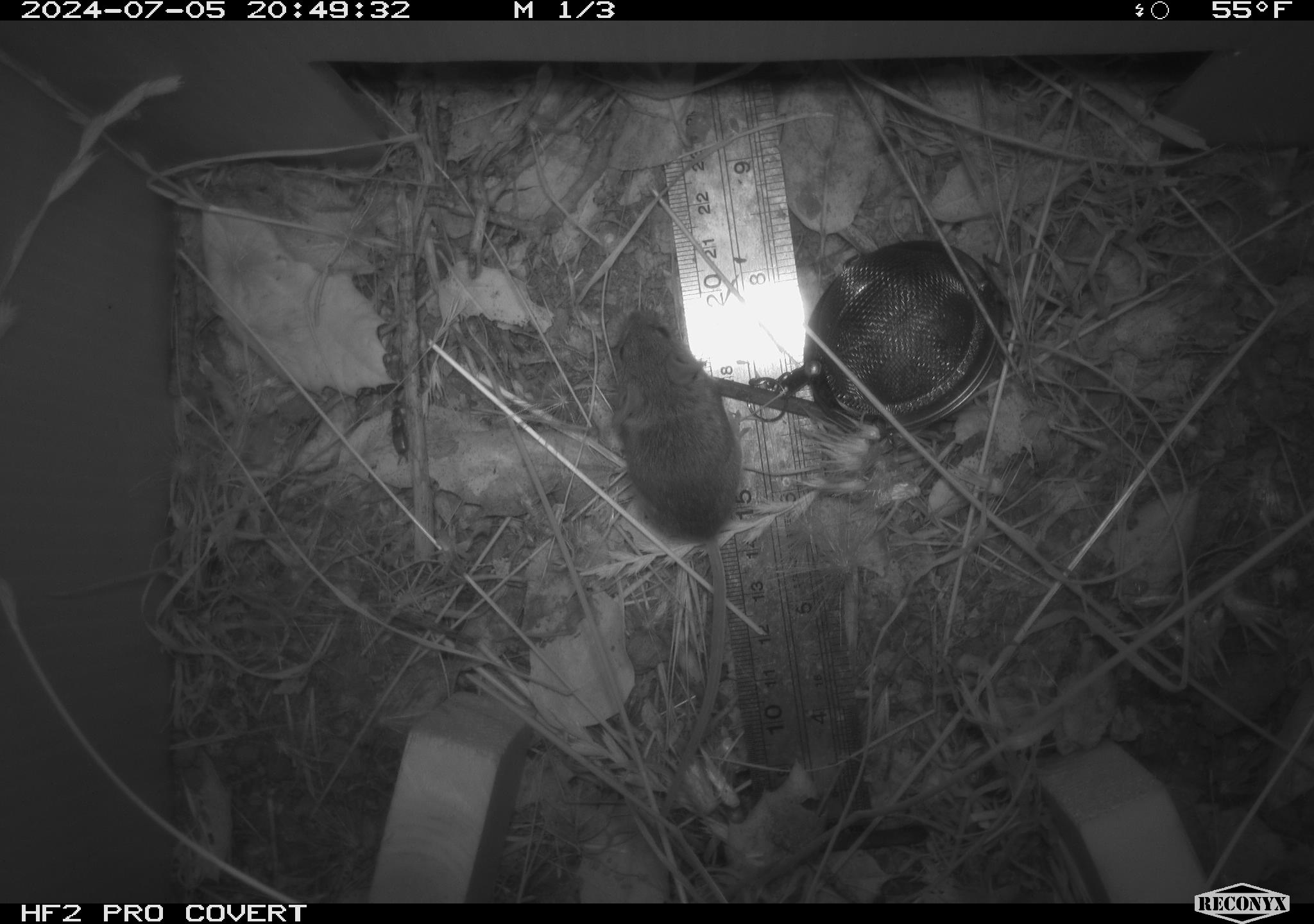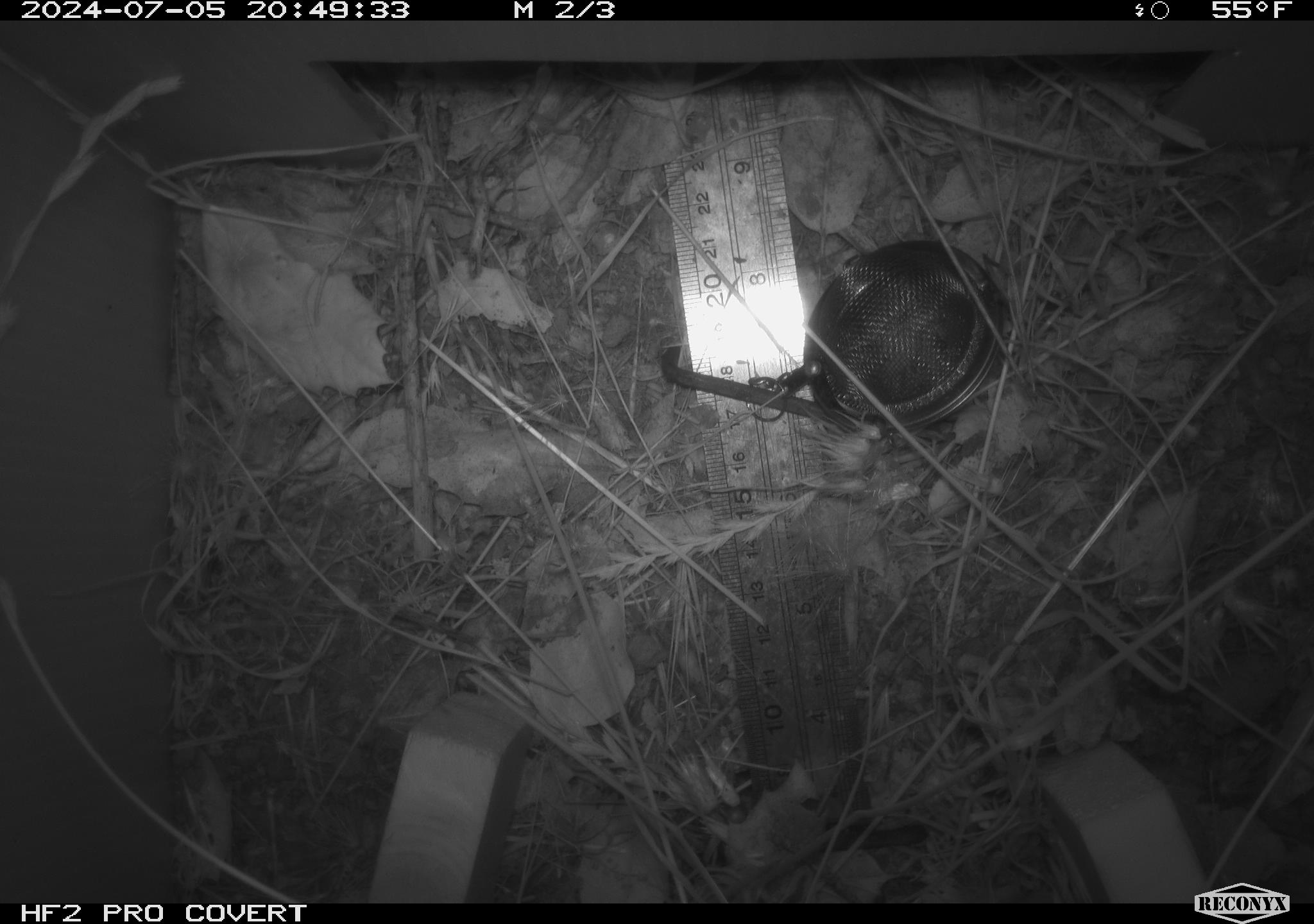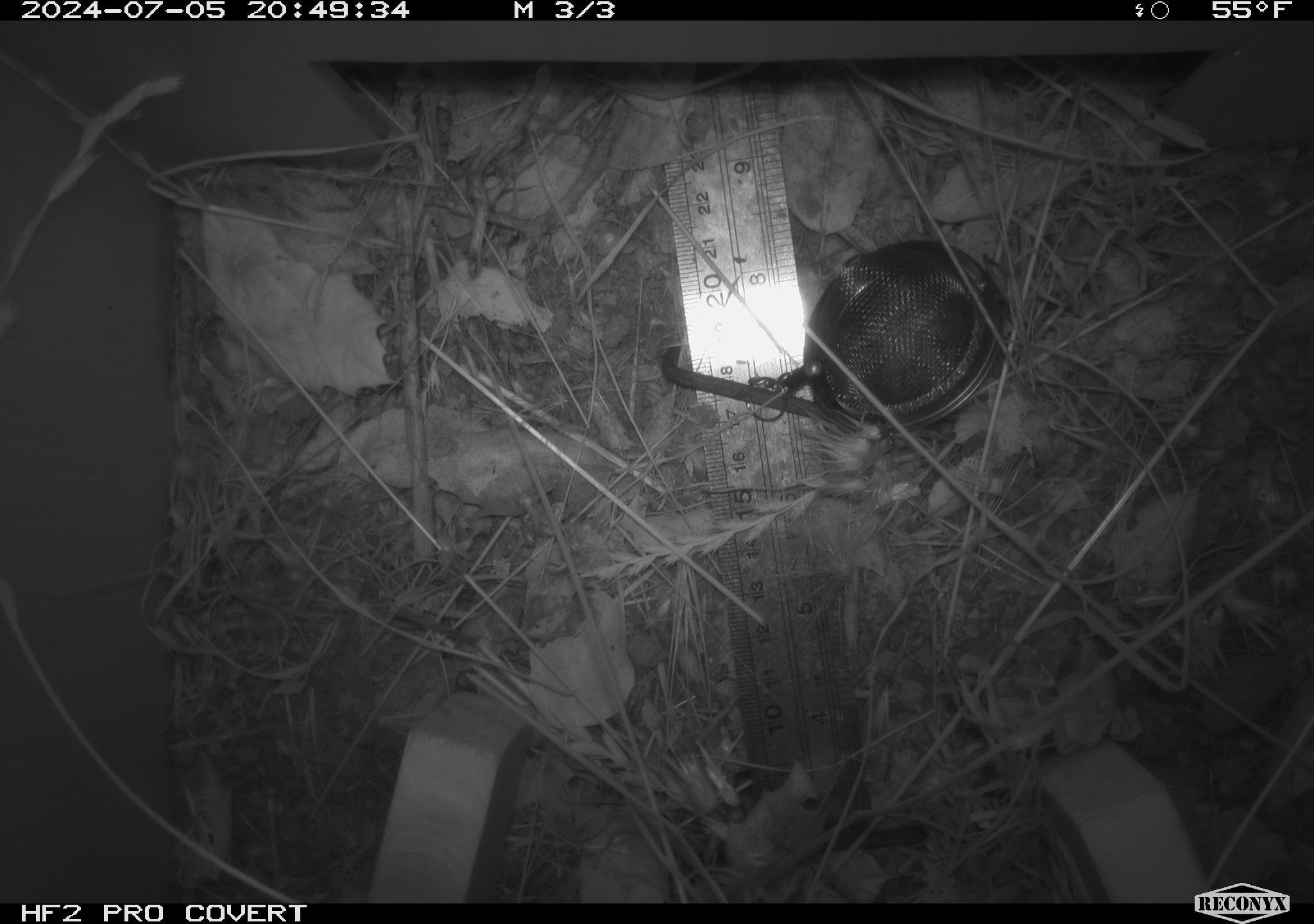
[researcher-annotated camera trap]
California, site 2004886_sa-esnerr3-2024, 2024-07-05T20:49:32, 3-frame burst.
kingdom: Animalia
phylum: Chordata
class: Mammalia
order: Rodentia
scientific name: Rodentia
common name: rodent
Rodent (Rodentia).